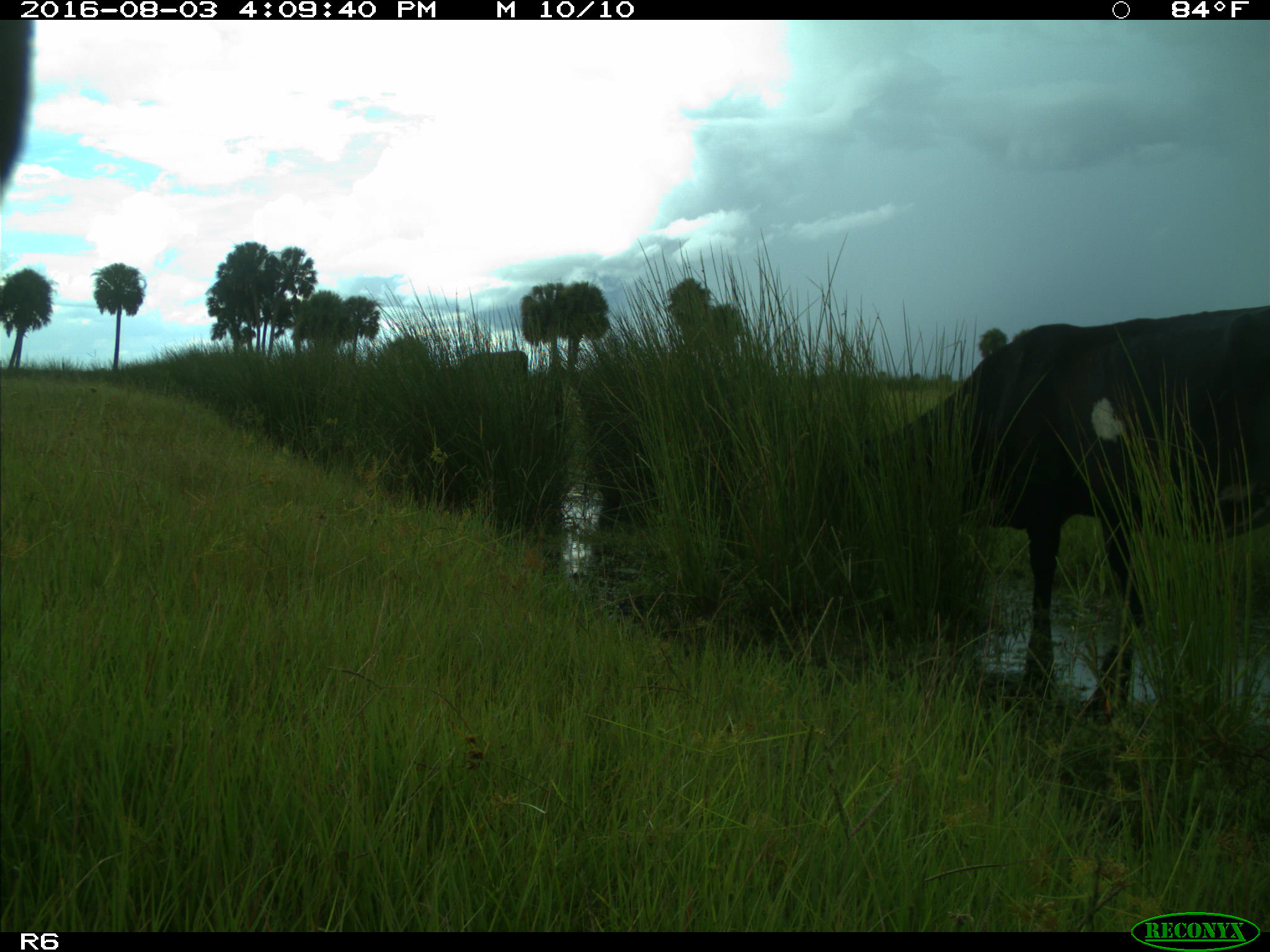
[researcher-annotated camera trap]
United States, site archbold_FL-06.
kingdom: Animalia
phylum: Chordata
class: Mammalia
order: Artiodactyla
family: Bovidae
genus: Bos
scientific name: Bos taurus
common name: domestic cow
Bos taurus (domestic cow).